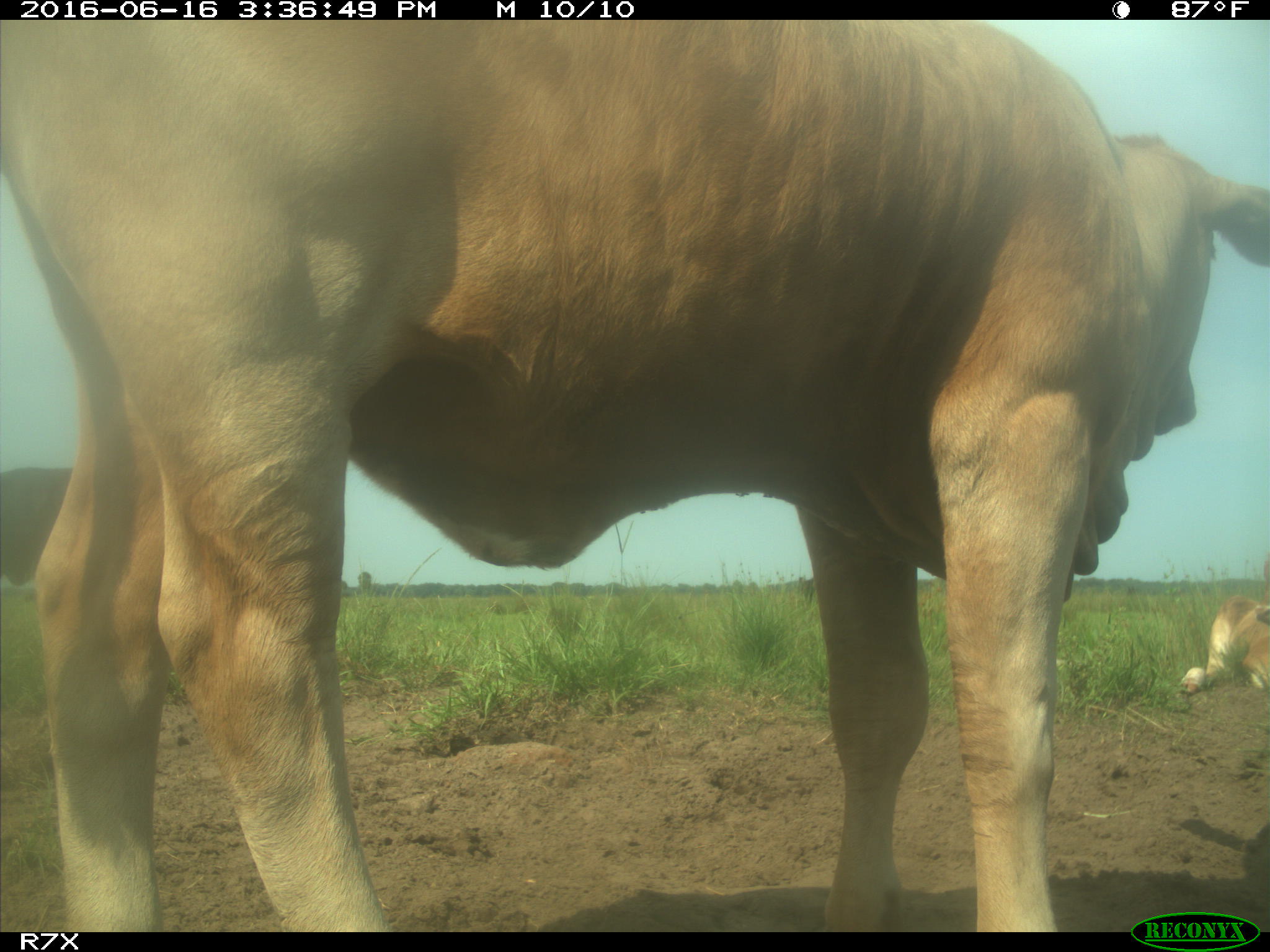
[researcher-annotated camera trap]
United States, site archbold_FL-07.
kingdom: Animalia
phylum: Chordata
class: Mammalia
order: Artiodactyla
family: Bovidae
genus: Bos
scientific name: Bos taurus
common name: domestic cow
Bos taurus (domestic cow).